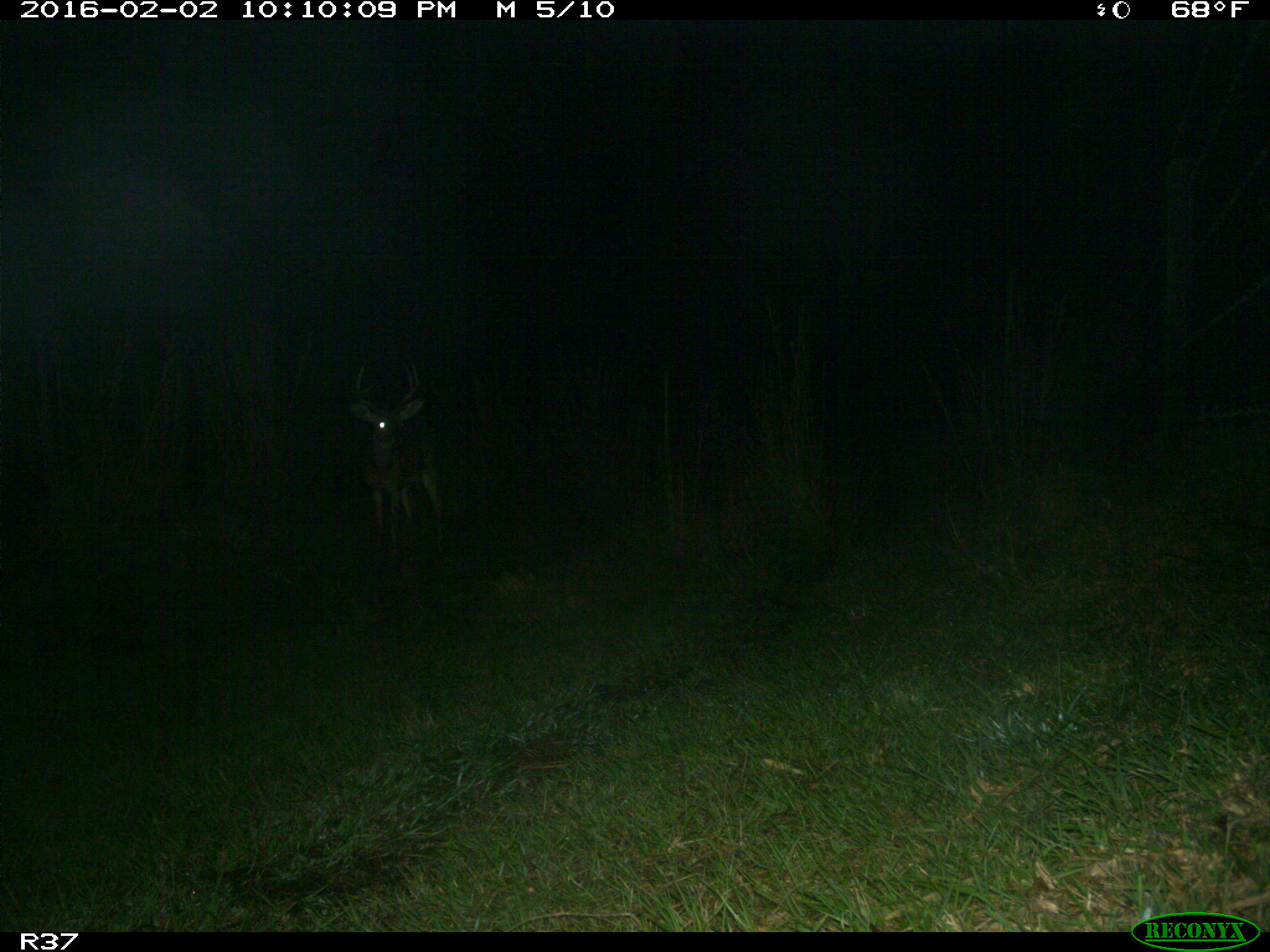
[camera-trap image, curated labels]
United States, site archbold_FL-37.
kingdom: Animalia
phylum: Chordata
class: Mammalia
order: Artiodactyla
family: Cervidae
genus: Odocoileus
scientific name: Odocoileus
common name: deer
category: unidentified deer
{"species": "unidentified deer (deer) (Odocoileus)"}